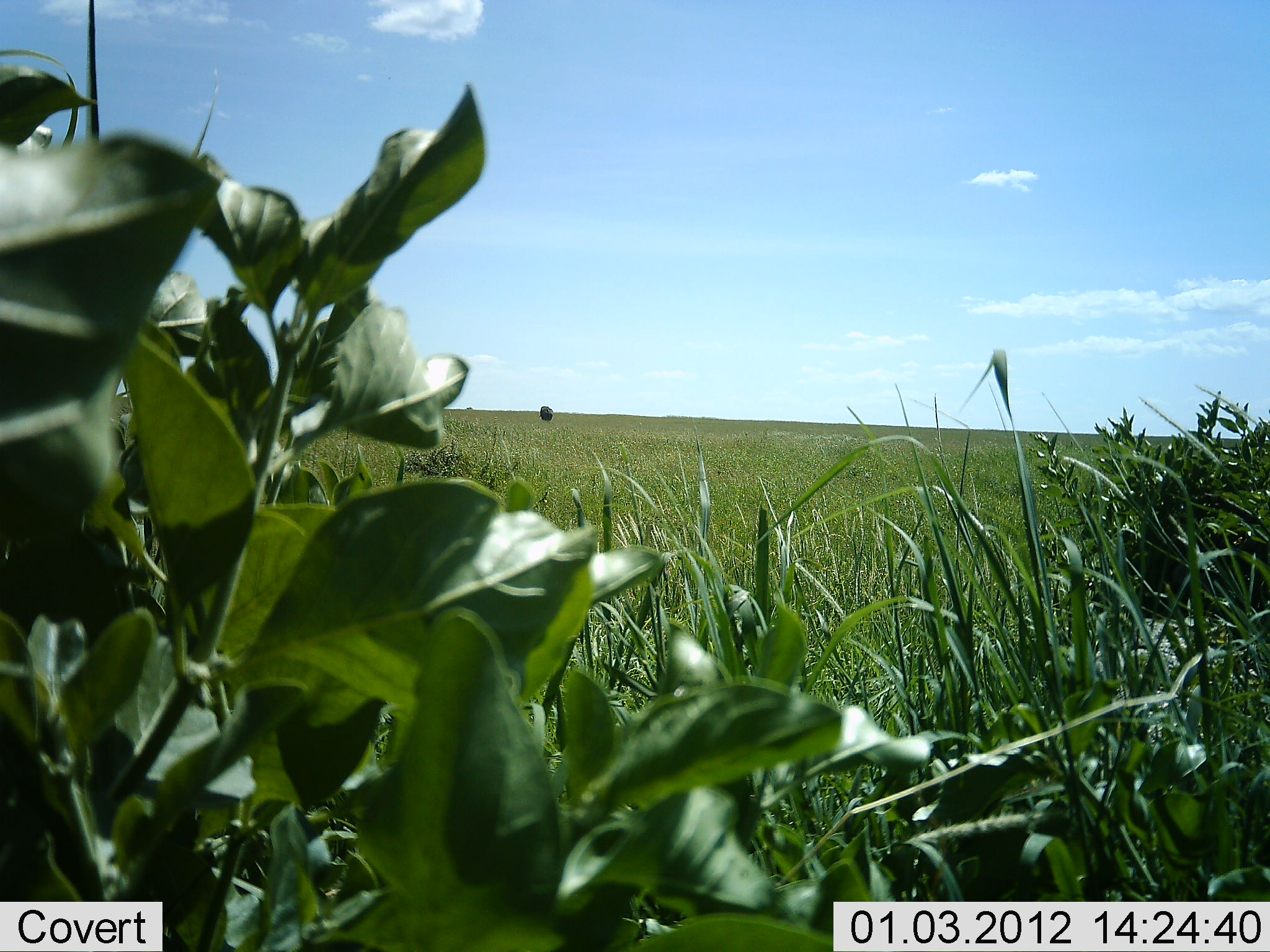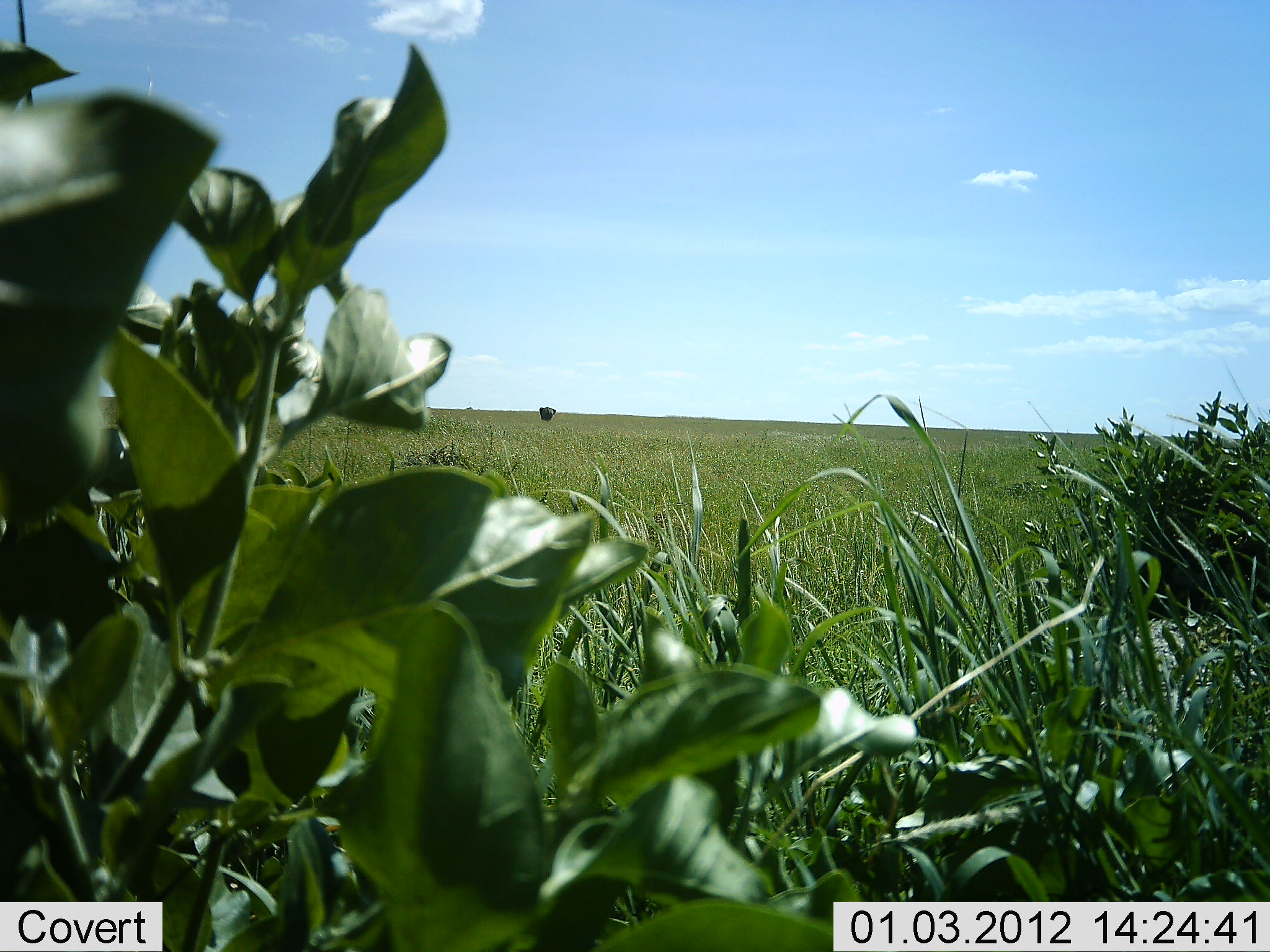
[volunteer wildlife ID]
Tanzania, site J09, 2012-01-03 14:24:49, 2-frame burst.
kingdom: Animalia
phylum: Chordata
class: Mammalia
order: Proboscidea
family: Elephantidae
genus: Loxodonta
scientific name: Loxodonta africana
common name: african bush elephant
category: elephant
Elephant (african bush elephant) (Loxodonta africana), count 1. Behavior (volunteer vote fractions): standing 92%, resting 0%, moving 8%, interacting 0%. Young present (vote fraction): 0%. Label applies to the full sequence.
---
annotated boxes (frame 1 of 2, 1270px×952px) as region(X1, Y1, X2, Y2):
animal: region(538, 405, 554, 423)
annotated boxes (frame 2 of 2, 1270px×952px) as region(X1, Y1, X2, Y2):
animal: region(539, 404, 556, 424)